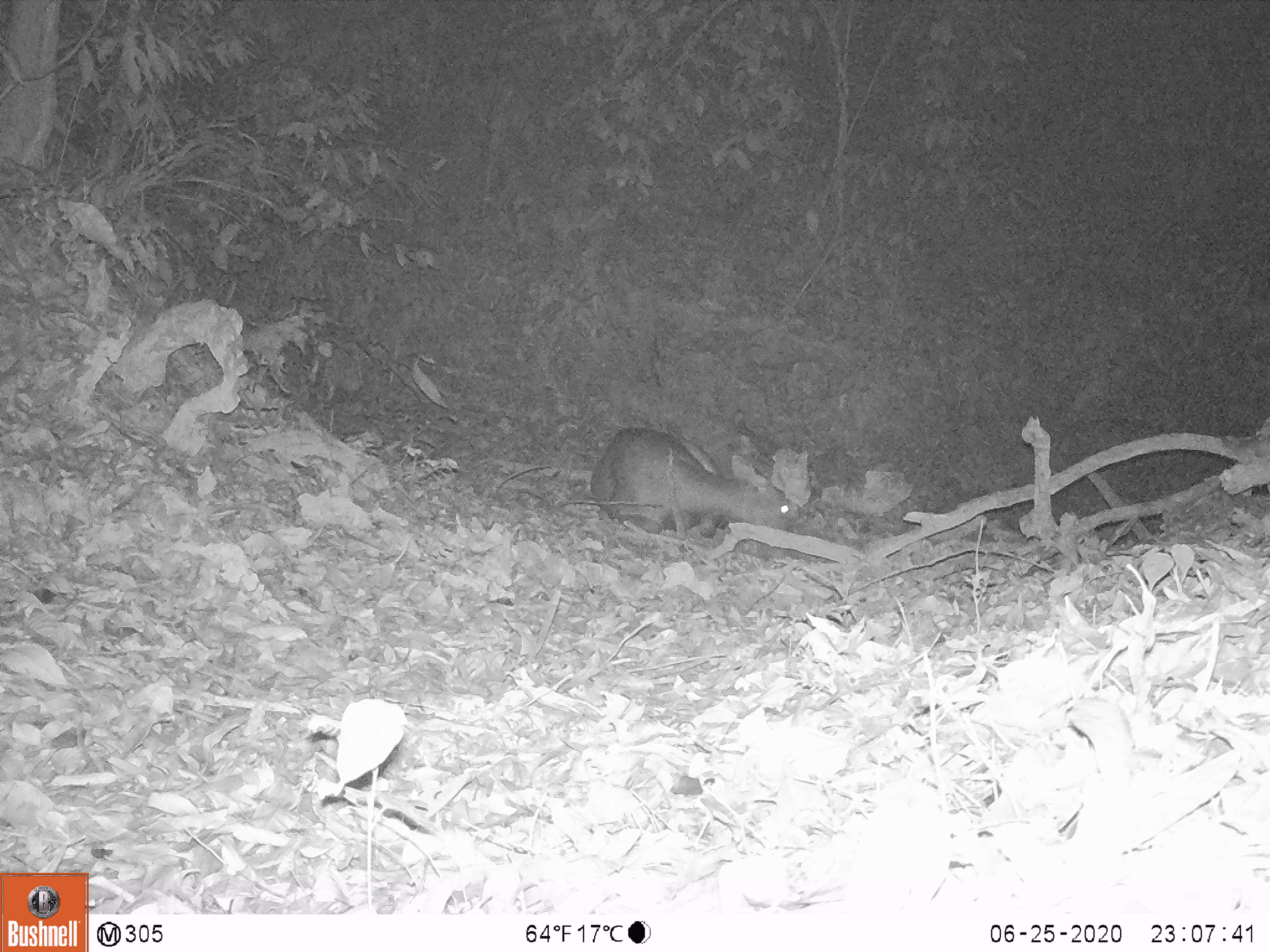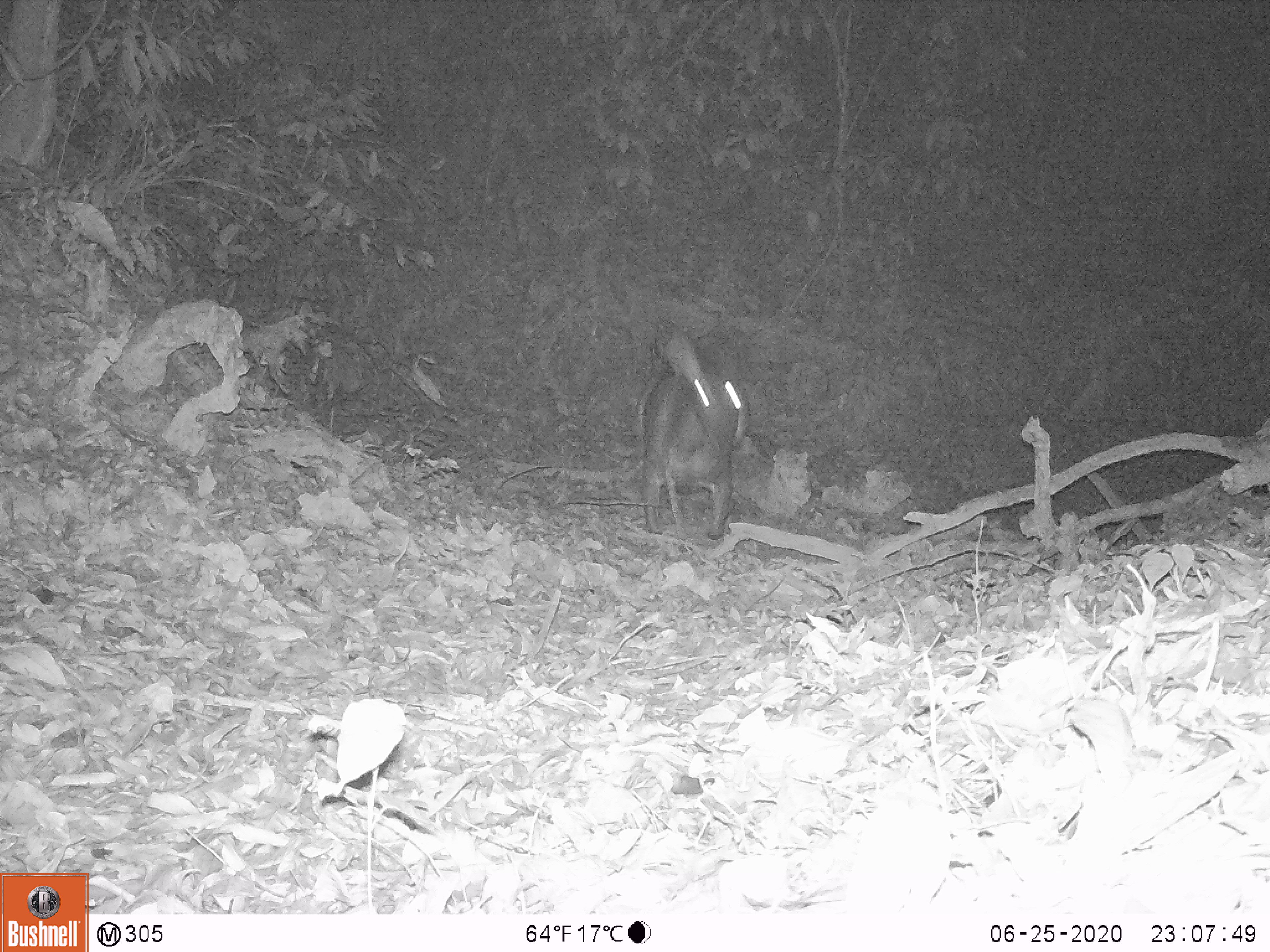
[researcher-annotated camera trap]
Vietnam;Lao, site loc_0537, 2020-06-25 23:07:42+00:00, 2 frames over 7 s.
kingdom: Animalia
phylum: Chordata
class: Mammalia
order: Artiodactyla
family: Cervidae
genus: Rusa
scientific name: Rusa unicolor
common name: sambar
Sambar (Rusa unicolor). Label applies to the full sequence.